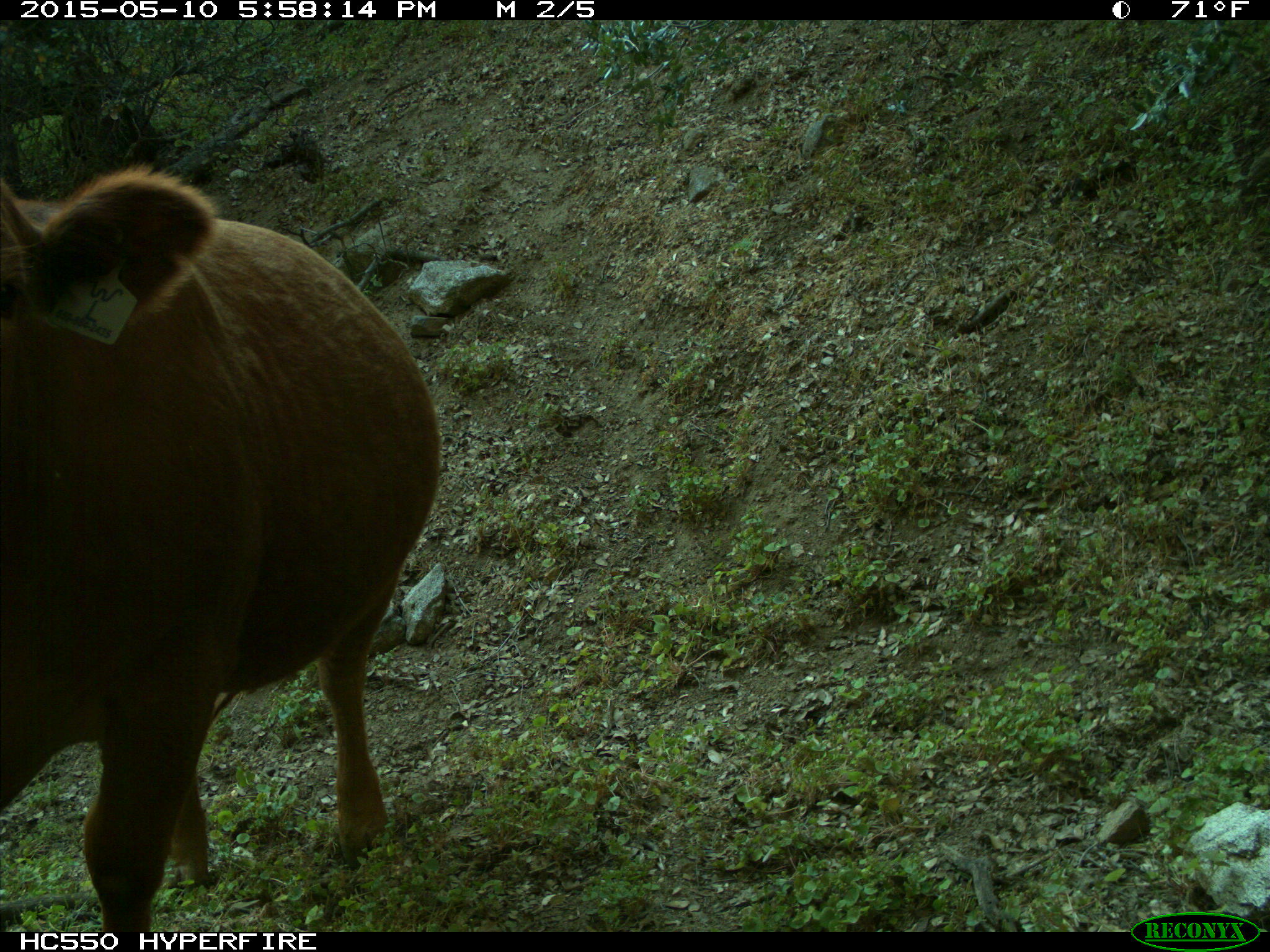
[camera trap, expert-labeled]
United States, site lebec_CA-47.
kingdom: Animalia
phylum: Chordata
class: Mammalia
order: Artiodactyla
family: Bovidae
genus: Bos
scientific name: Bos taurus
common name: domestic cow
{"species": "Bos taurus (domestic cow)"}